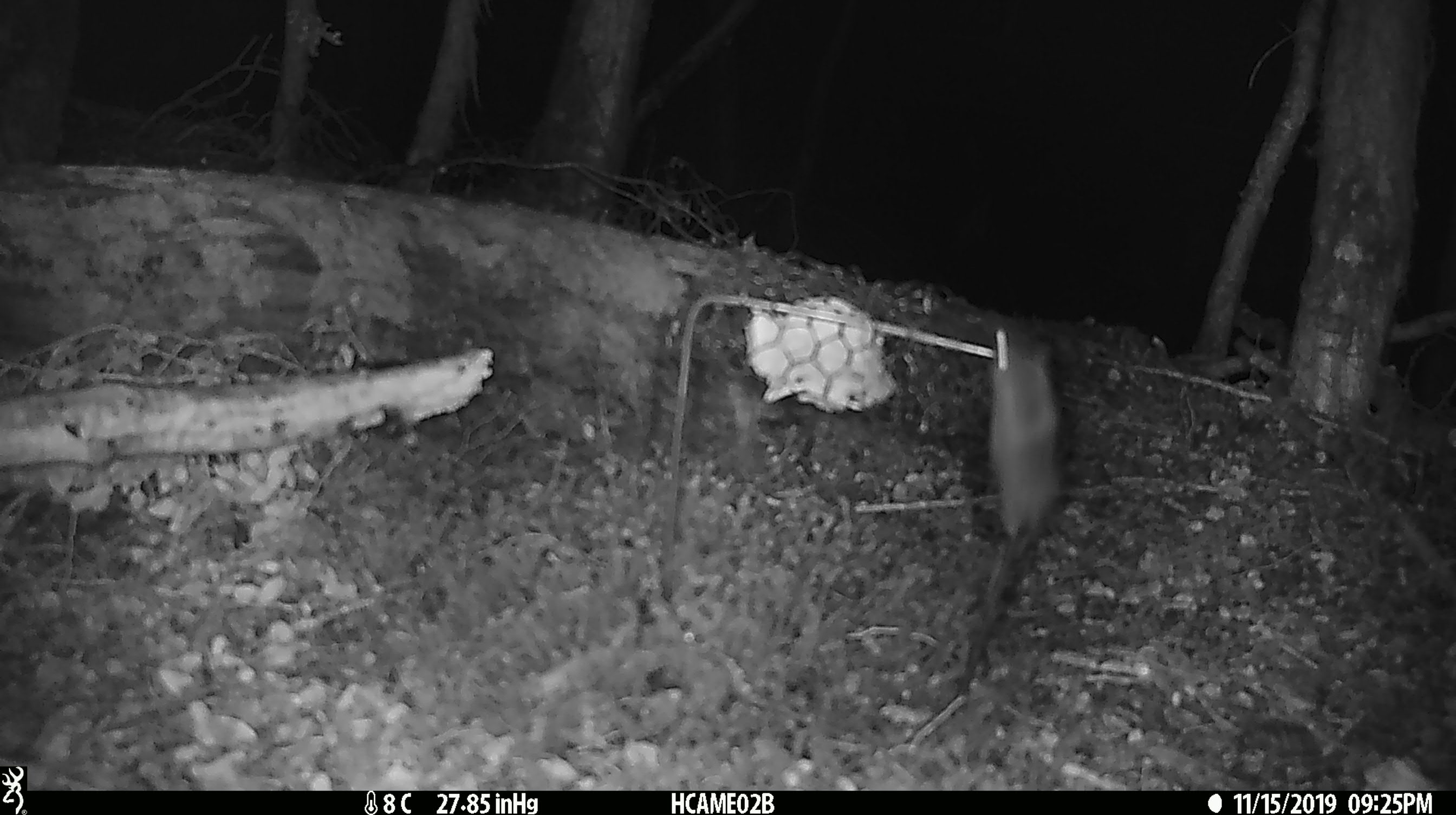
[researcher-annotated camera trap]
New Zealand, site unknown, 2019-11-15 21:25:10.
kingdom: Animalia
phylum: Chordata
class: Mammalia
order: Rodentia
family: Muridae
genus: Mus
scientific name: Mus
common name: mouse